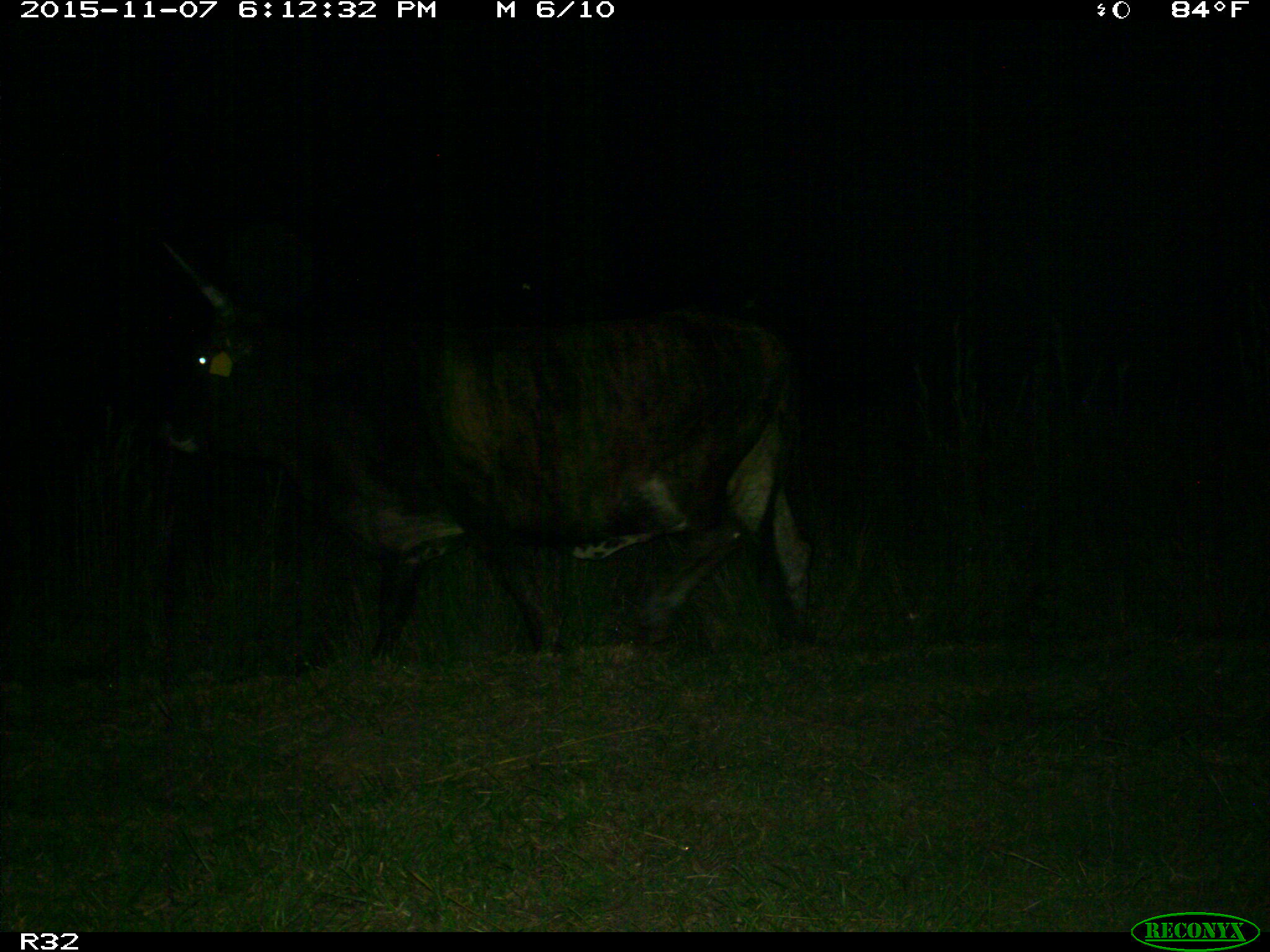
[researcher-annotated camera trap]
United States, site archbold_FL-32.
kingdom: Animalia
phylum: Chordata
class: Mammalia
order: Artiodactyla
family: Bovidae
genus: Bos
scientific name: Bos taurus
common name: domestic cow